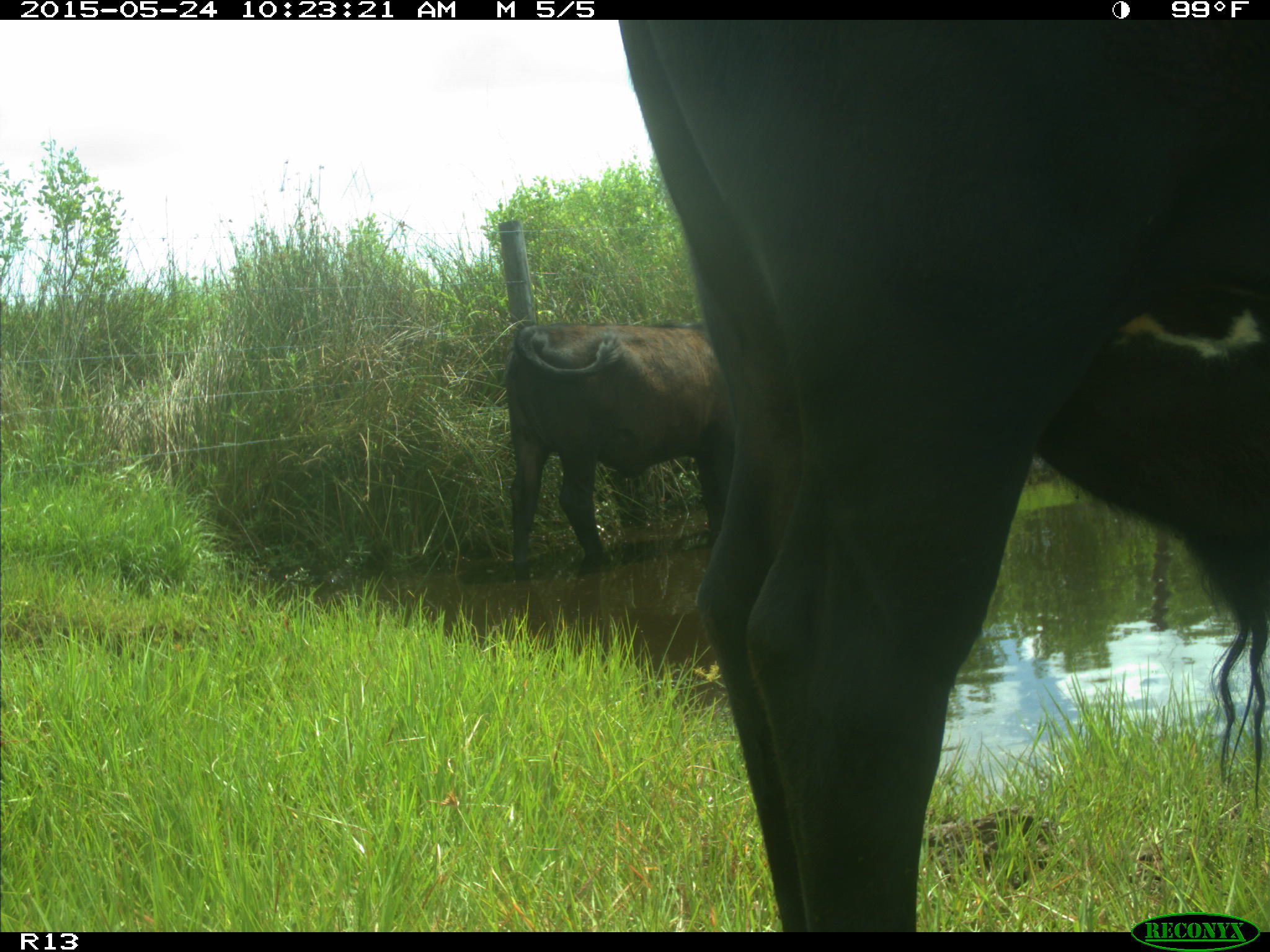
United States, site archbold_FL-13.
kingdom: Animalia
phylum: Chordata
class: Mammalia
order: Artiodactyla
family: Bovidae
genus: Bos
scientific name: Bos taurus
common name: domestic cow